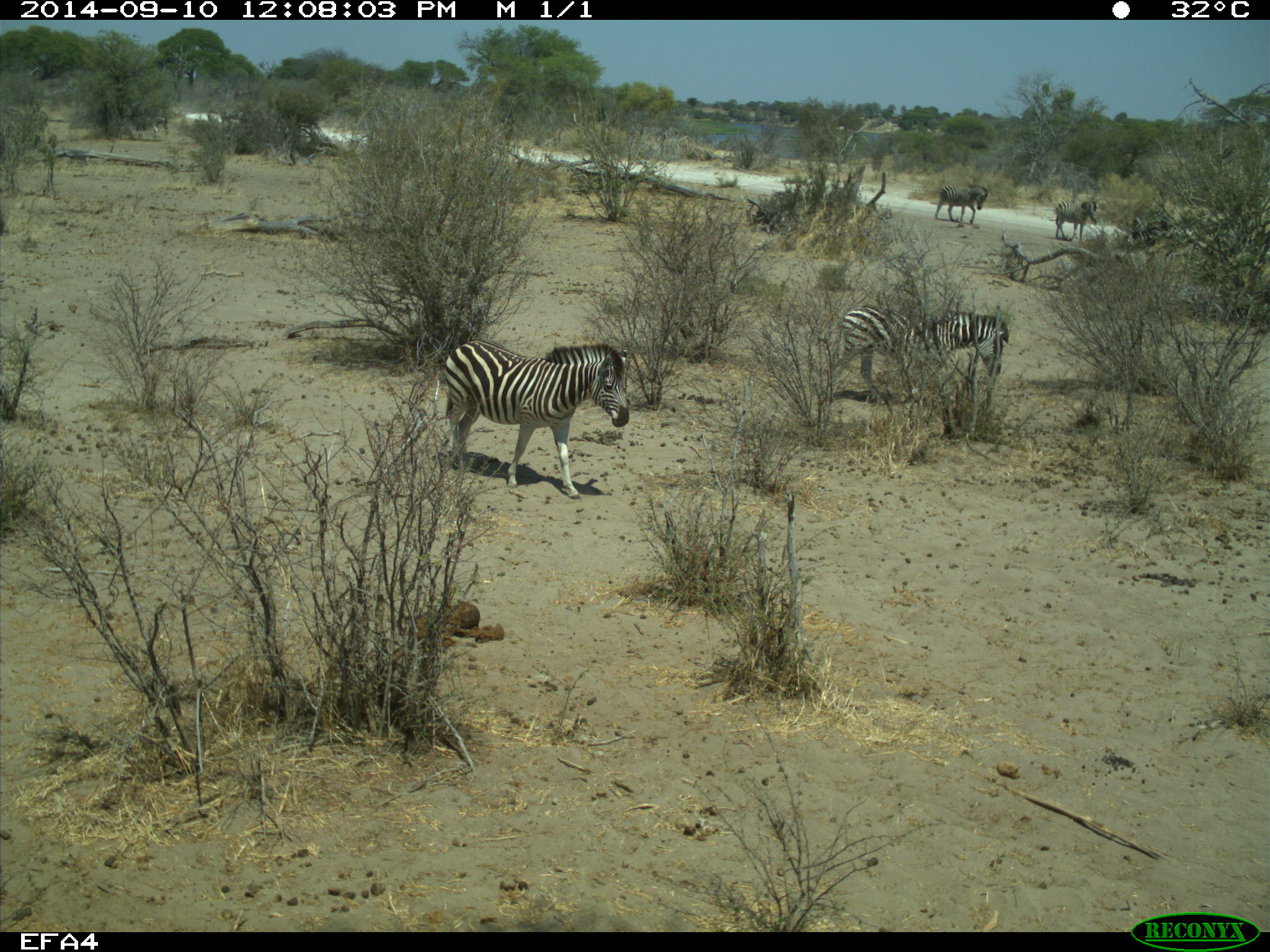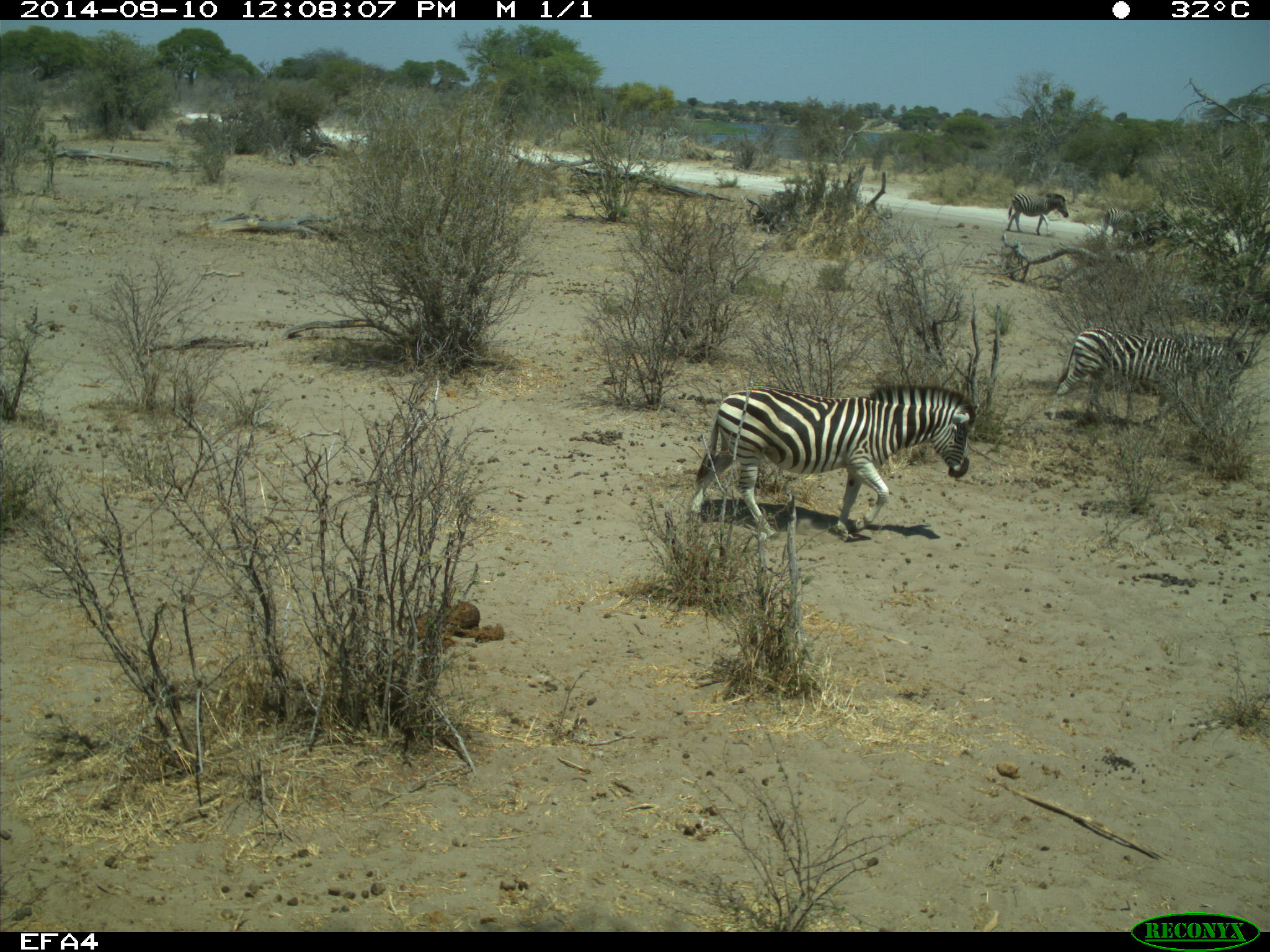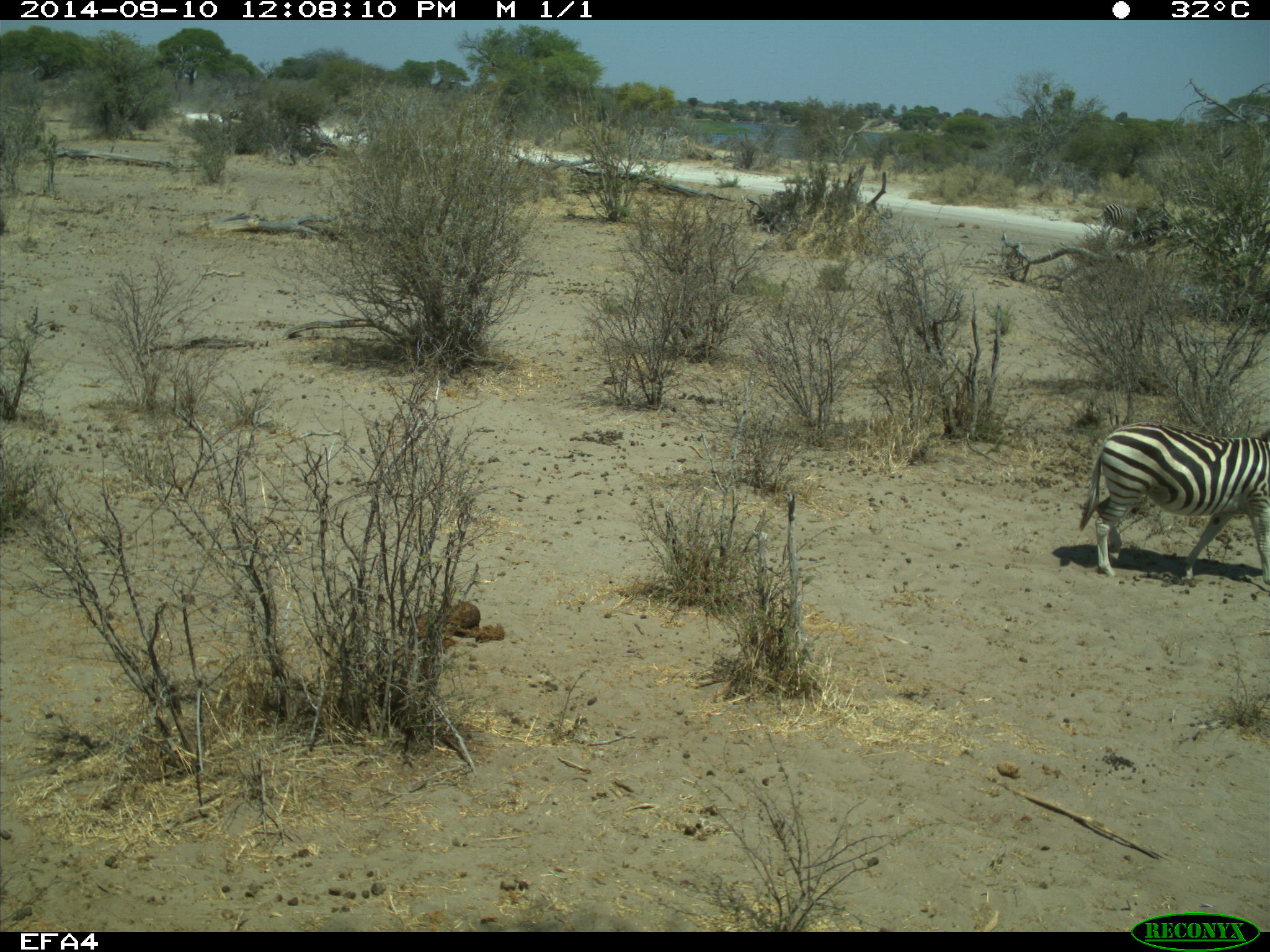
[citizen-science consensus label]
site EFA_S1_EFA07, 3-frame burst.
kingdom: Animalia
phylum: Chordata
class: Mammalia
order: Perissodactyla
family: Equidae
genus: Equus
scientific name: Equus quagga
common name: plains zebra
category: zebraplains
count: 4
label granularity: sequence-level